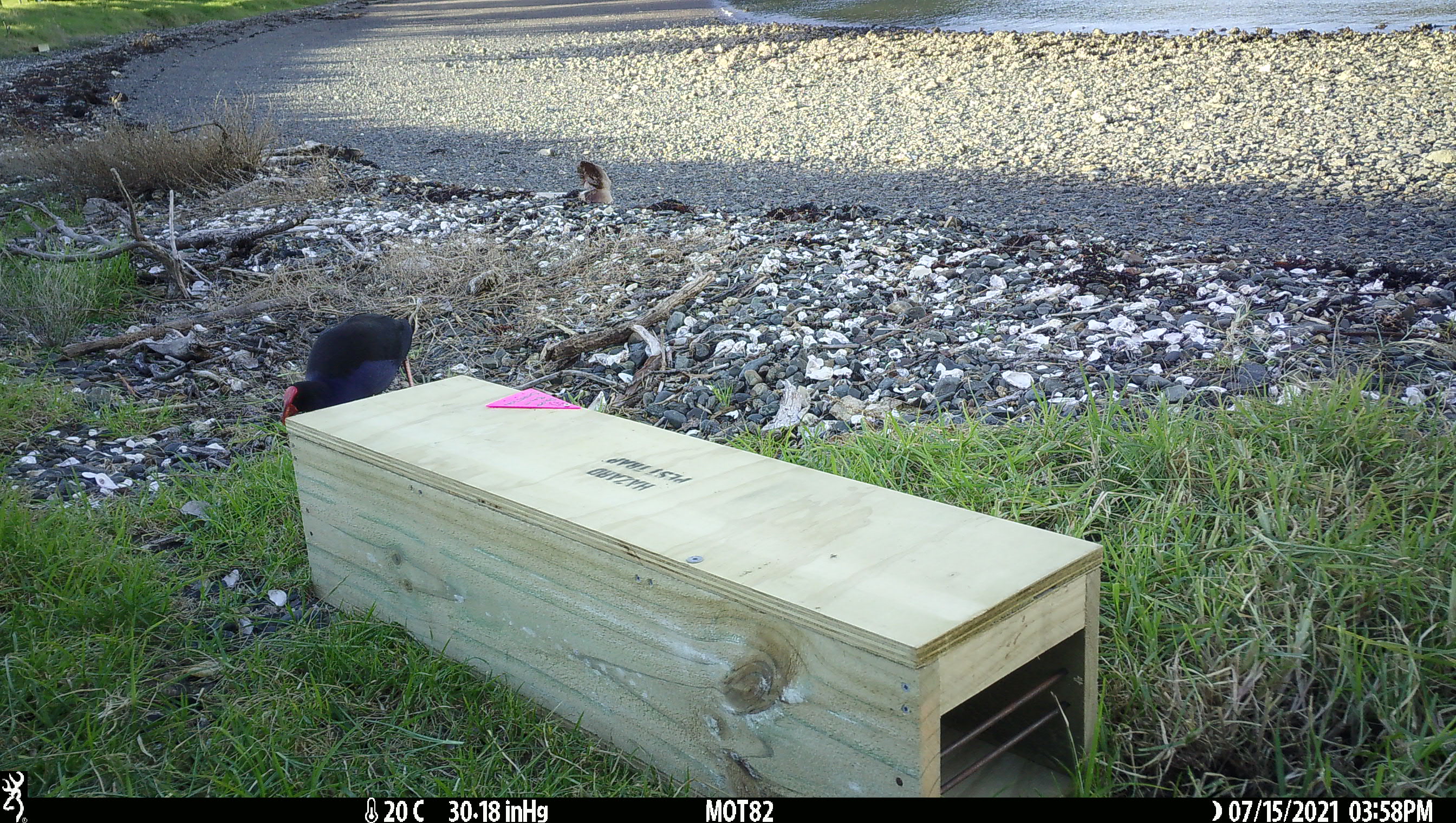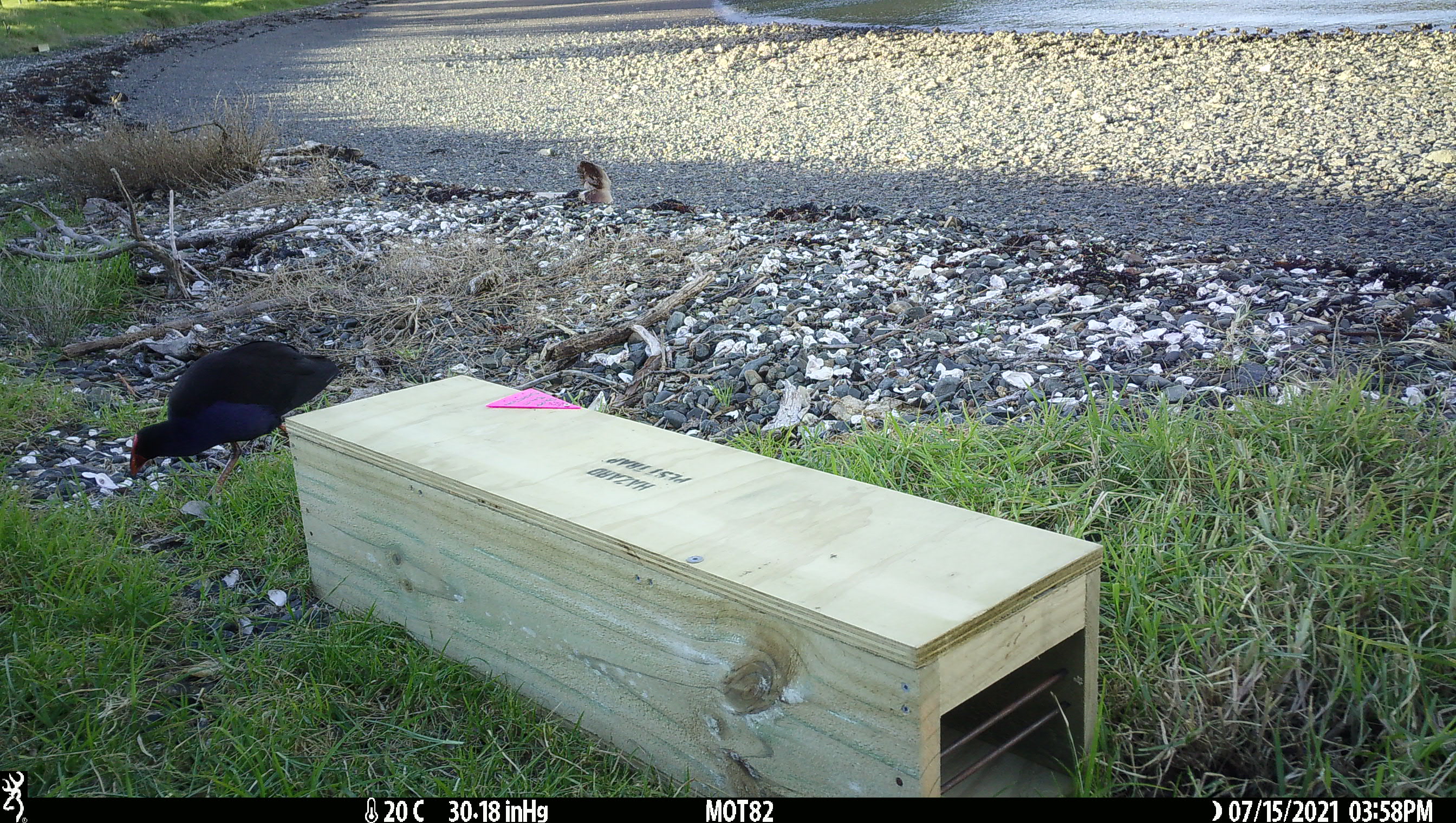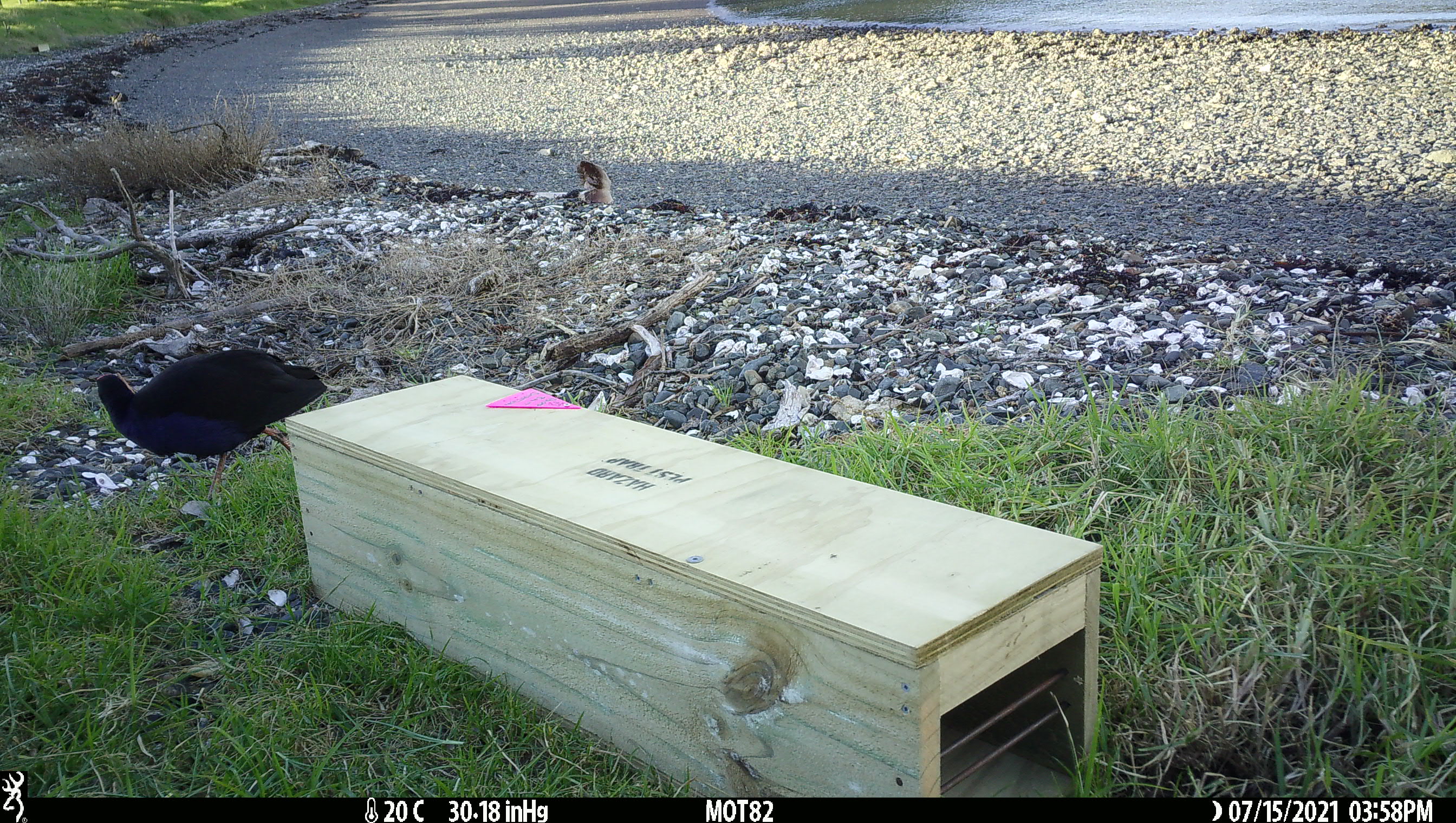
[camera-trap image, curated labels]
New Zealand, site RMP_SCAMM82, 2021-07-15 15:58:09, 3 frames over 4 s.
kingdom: Animalia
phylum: Chordata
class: Aves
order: Gruiformes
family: Rallidae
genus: Porphyrio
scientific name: Porphyrio melanotus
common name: australasian swamphen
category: pukeko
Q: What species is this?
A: Pukeko (australasian swamphen) (Porphyrio melanotus).